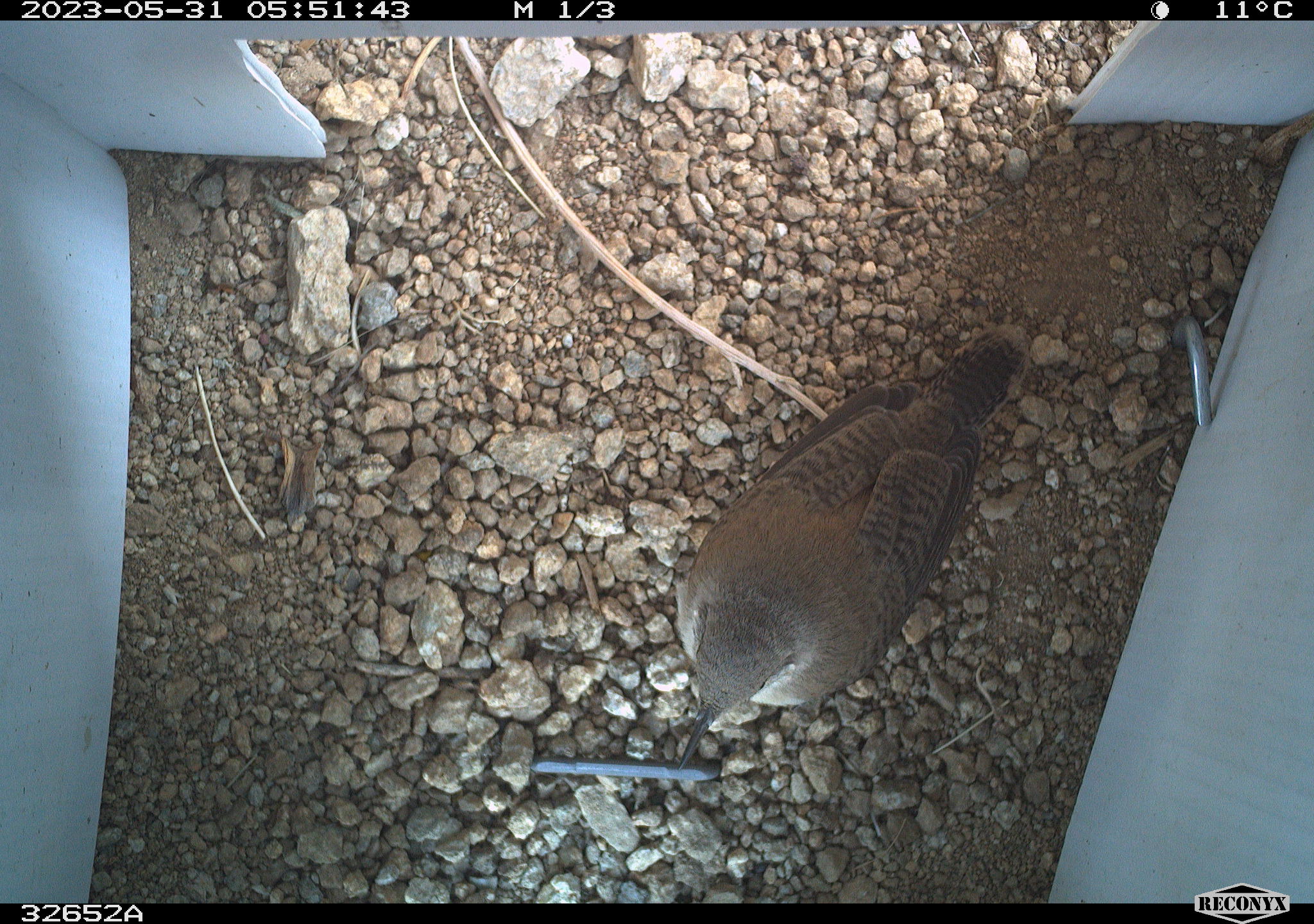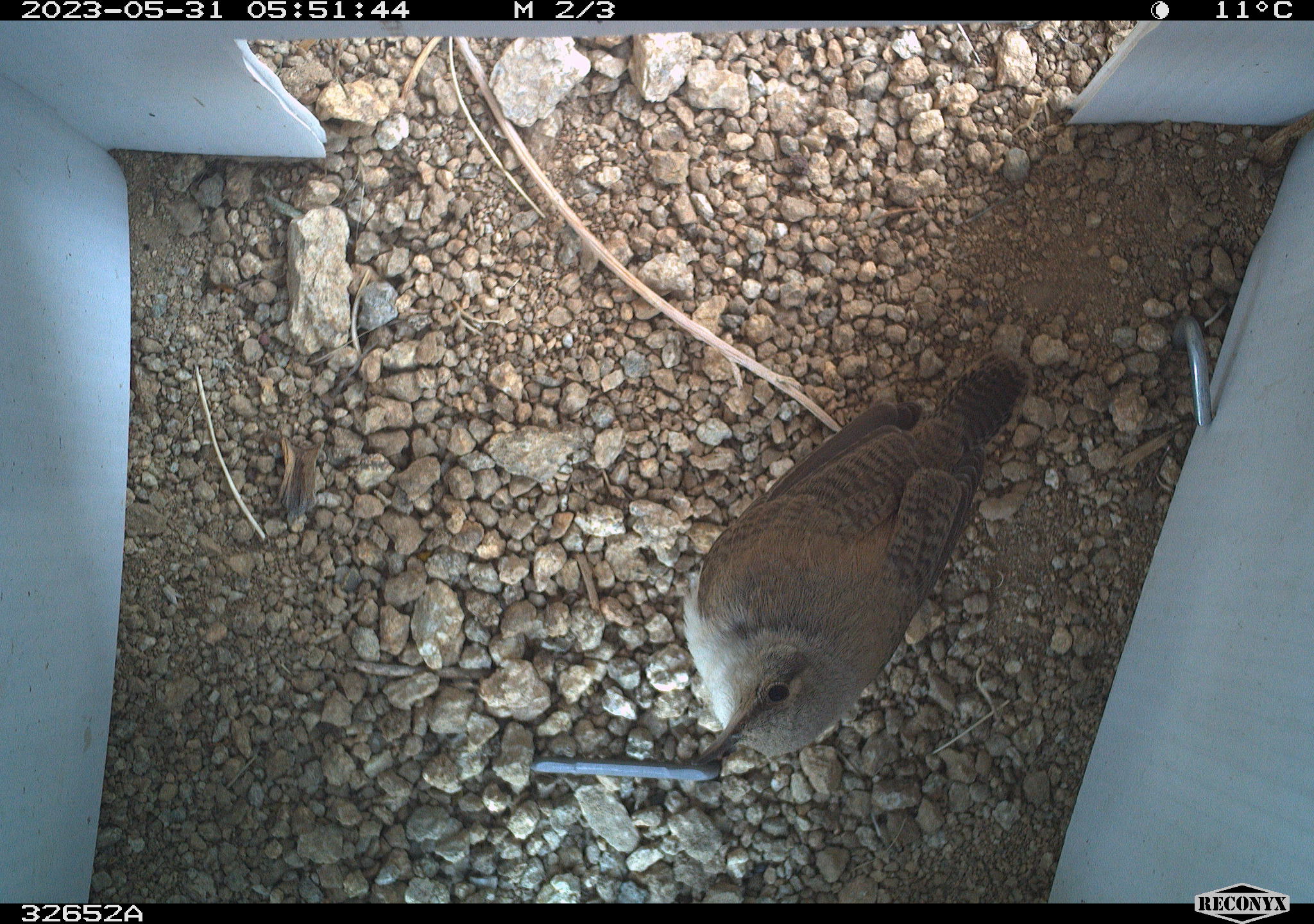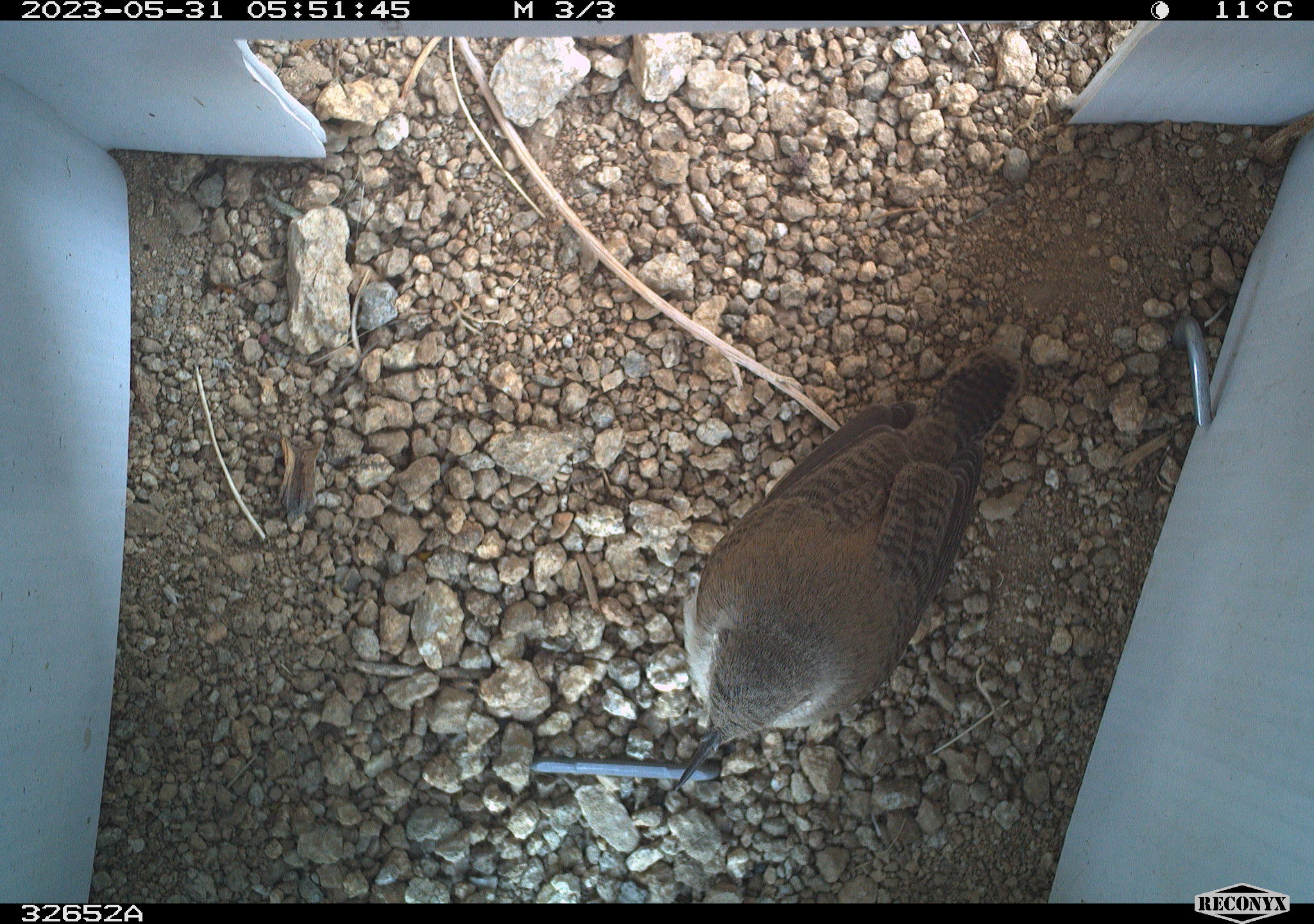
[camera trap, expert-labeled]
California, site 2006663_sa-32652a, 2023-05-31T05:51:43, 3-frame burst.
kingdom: Animalia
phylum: Chordata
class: Aves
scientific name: Aves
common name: bird